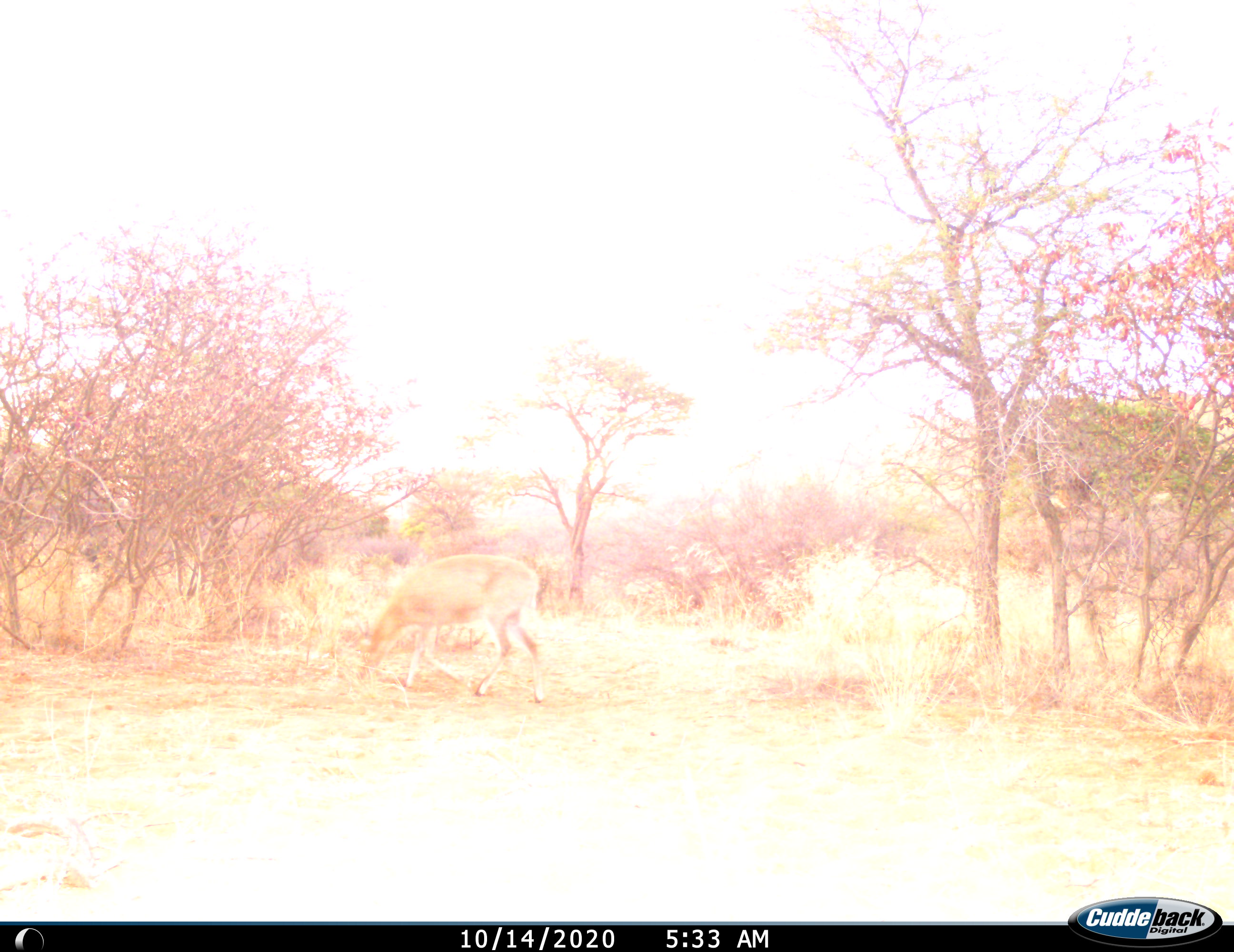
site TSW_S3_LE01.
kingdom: Animalia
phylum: Chordata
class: Mammalia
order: Artiodactyla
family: Bovidae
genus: Sylvicapra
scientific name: Sylvicapra grimmia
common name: common duiker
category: duikercommongrey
Duikercommongrey (common duiker) (Sylvicapra grimmia), count 1. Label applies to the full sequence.